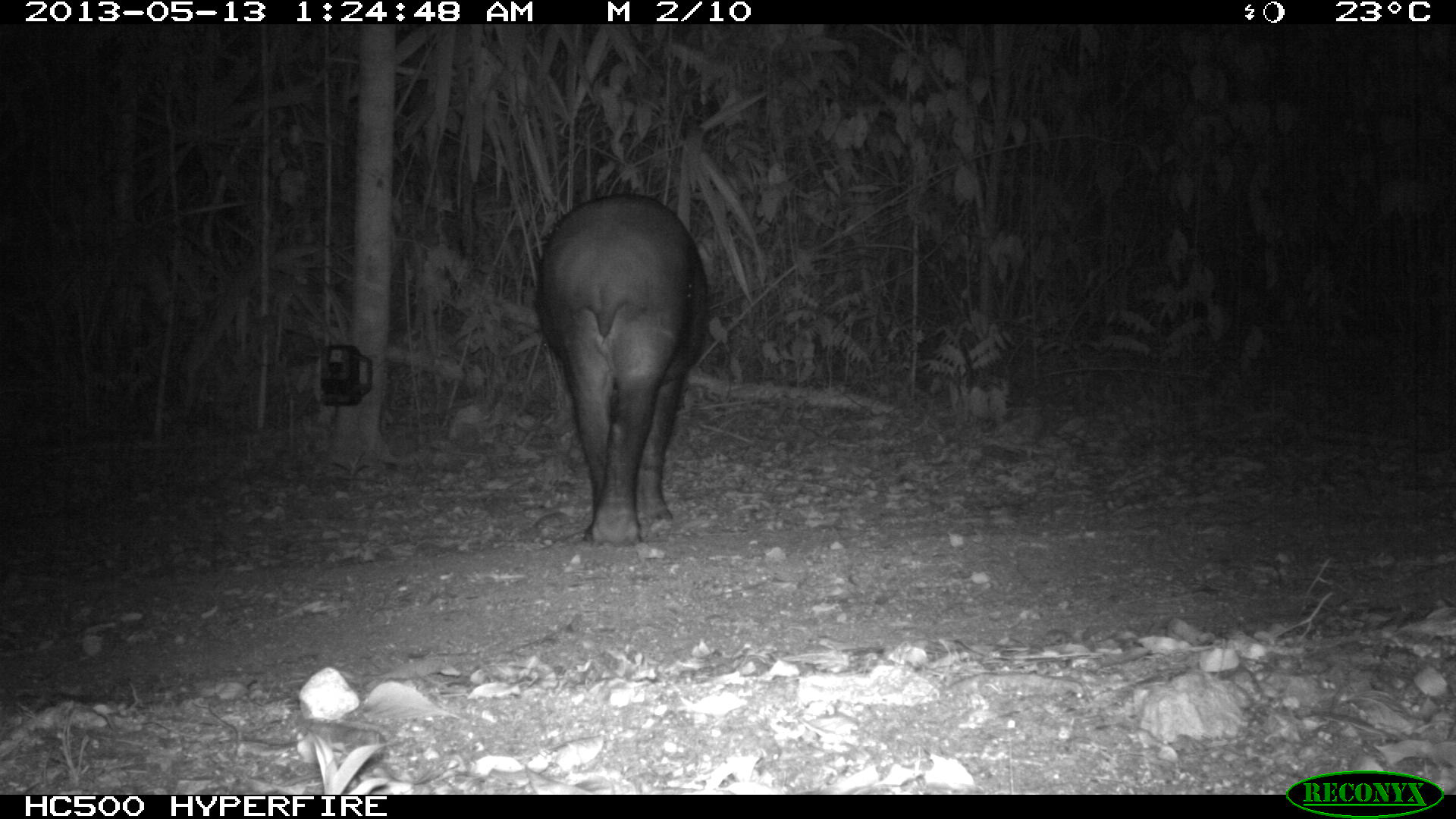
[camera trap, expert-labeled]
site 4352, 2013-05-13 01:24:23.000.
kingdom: Animalia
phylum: Chordata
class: Mammalia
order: Perissodactyla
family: Tapiridae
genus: Tapirus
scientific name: Tapirus bairdii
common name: baird's tapir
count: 2